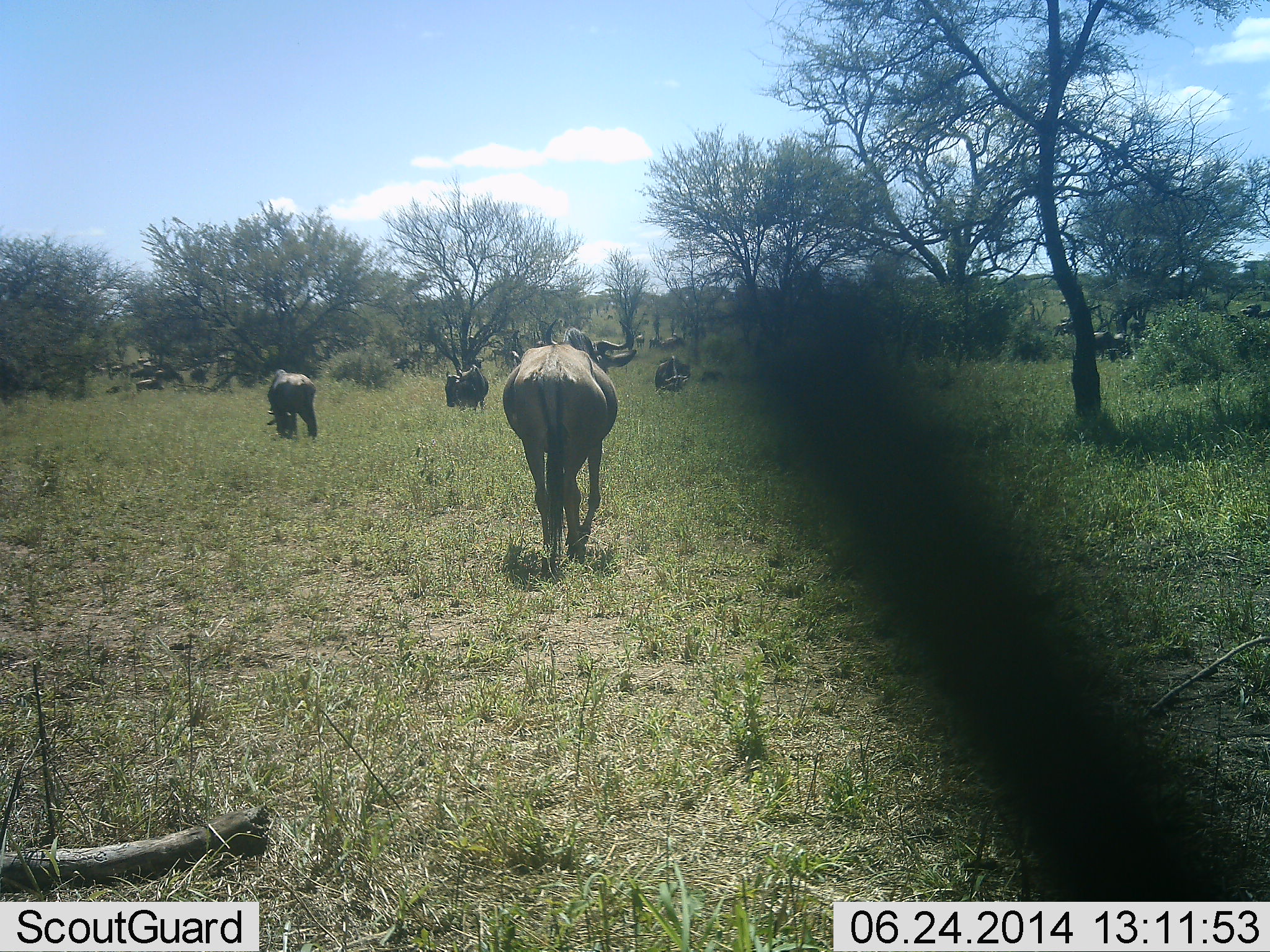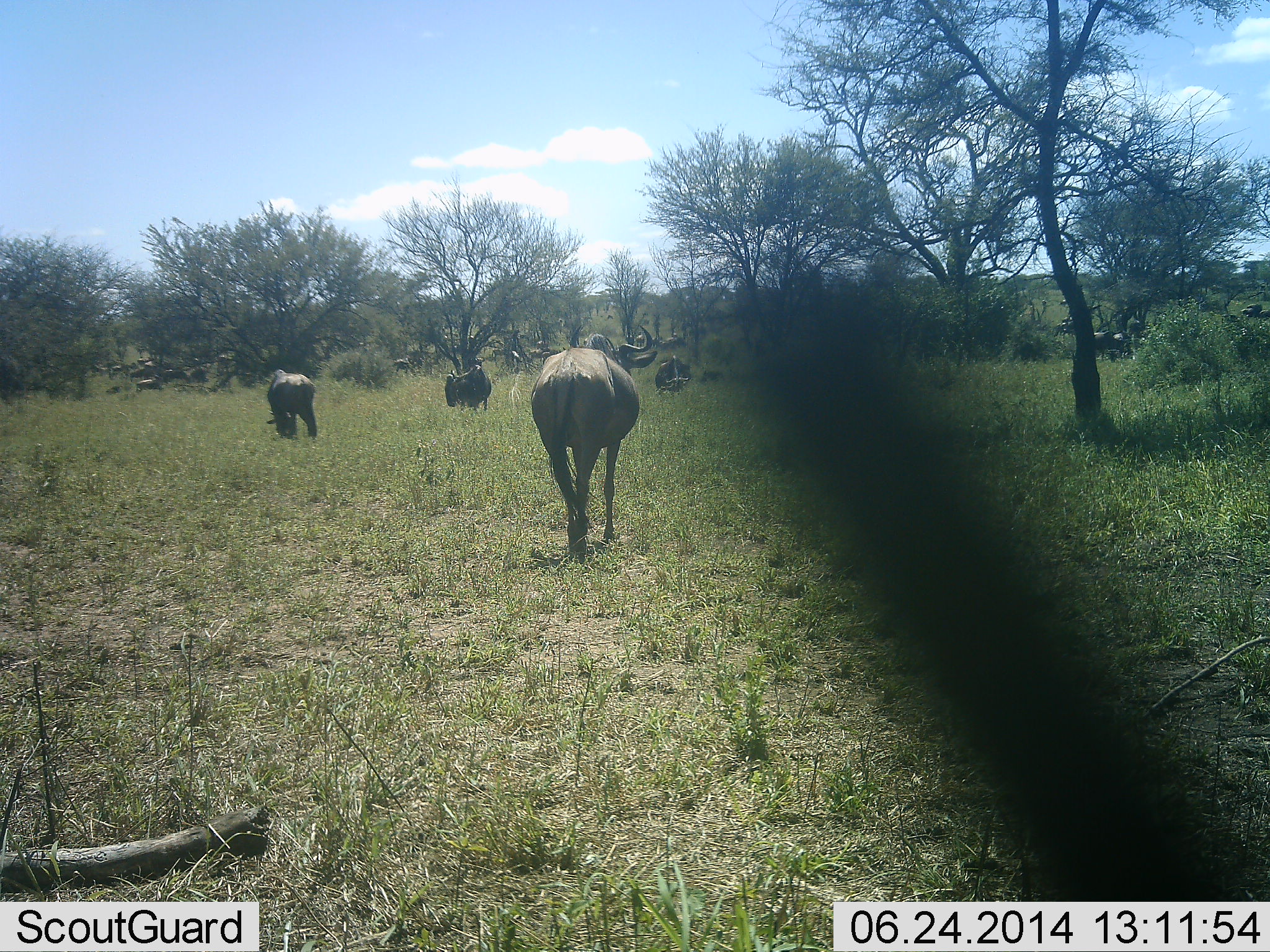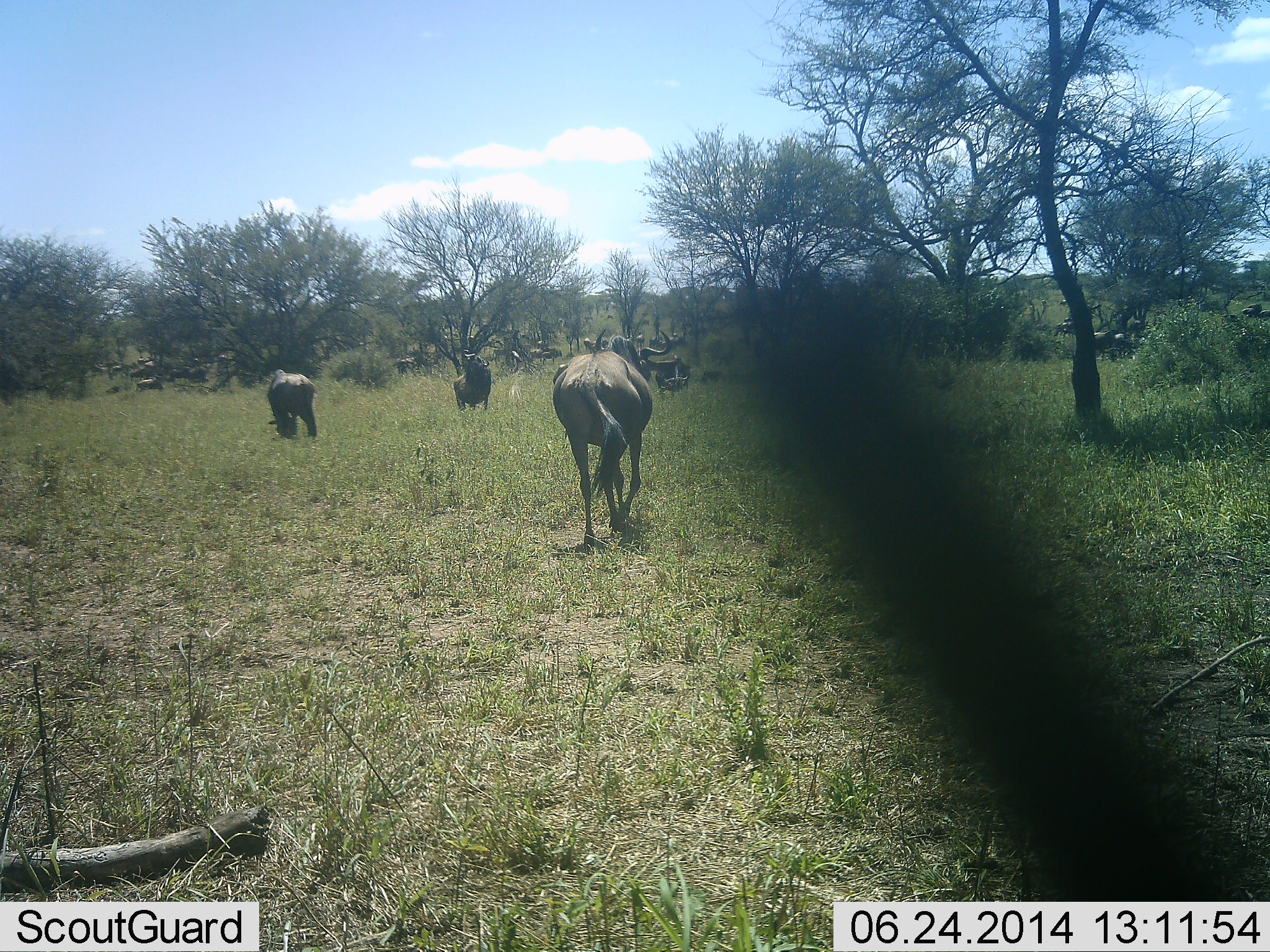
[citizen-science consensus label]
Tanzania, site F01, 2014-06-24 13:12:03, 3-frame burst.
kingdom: Animalia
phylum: Chordata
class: Mammalia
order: Artiodactyla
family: Bovidae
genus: Connochaetes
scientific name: Connochaetes taurinus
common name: blue wildebeest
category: wildebeest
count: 11-50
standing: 40%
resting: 30%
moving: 40%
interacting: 0%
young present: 10%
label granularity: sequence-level